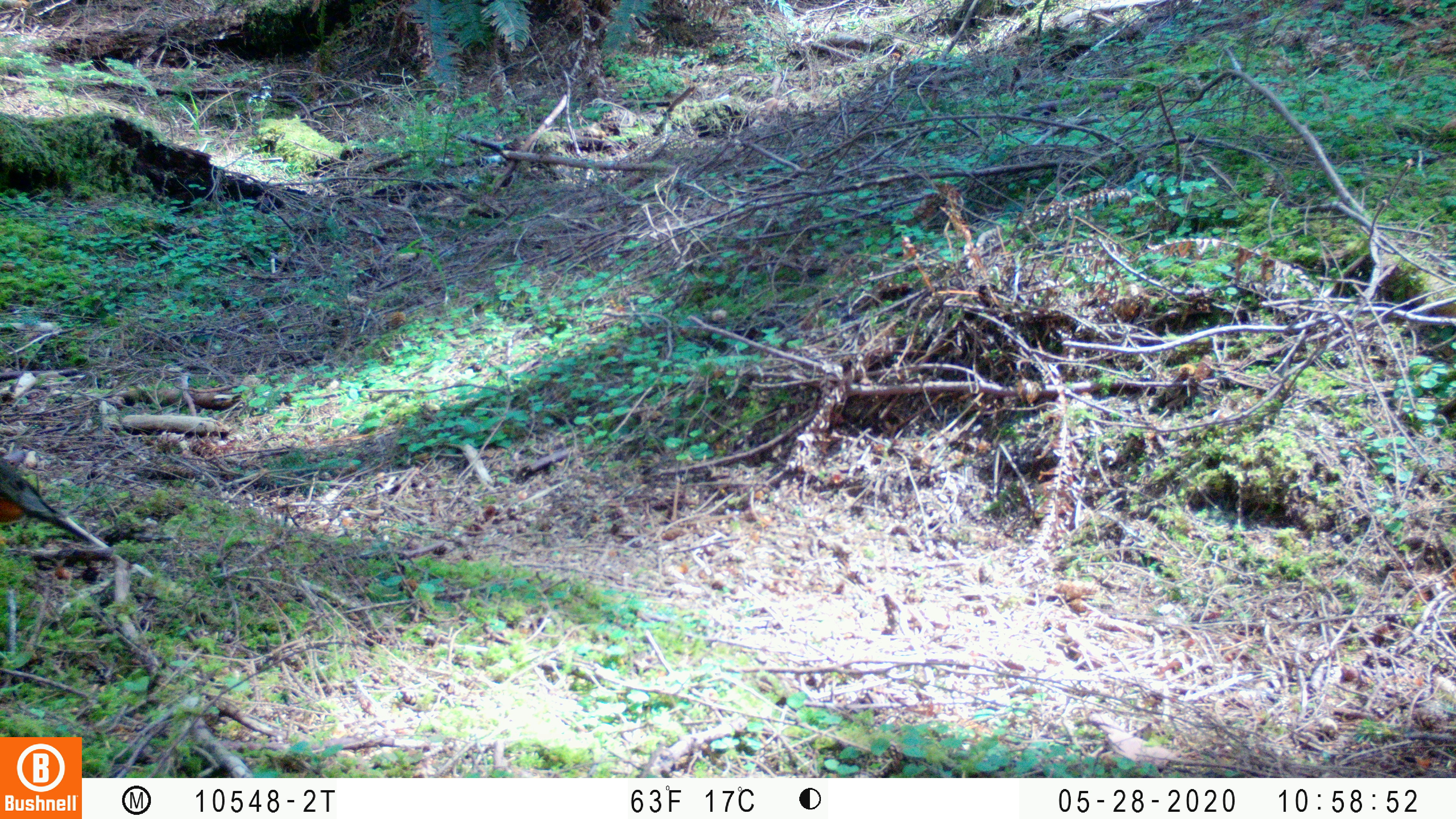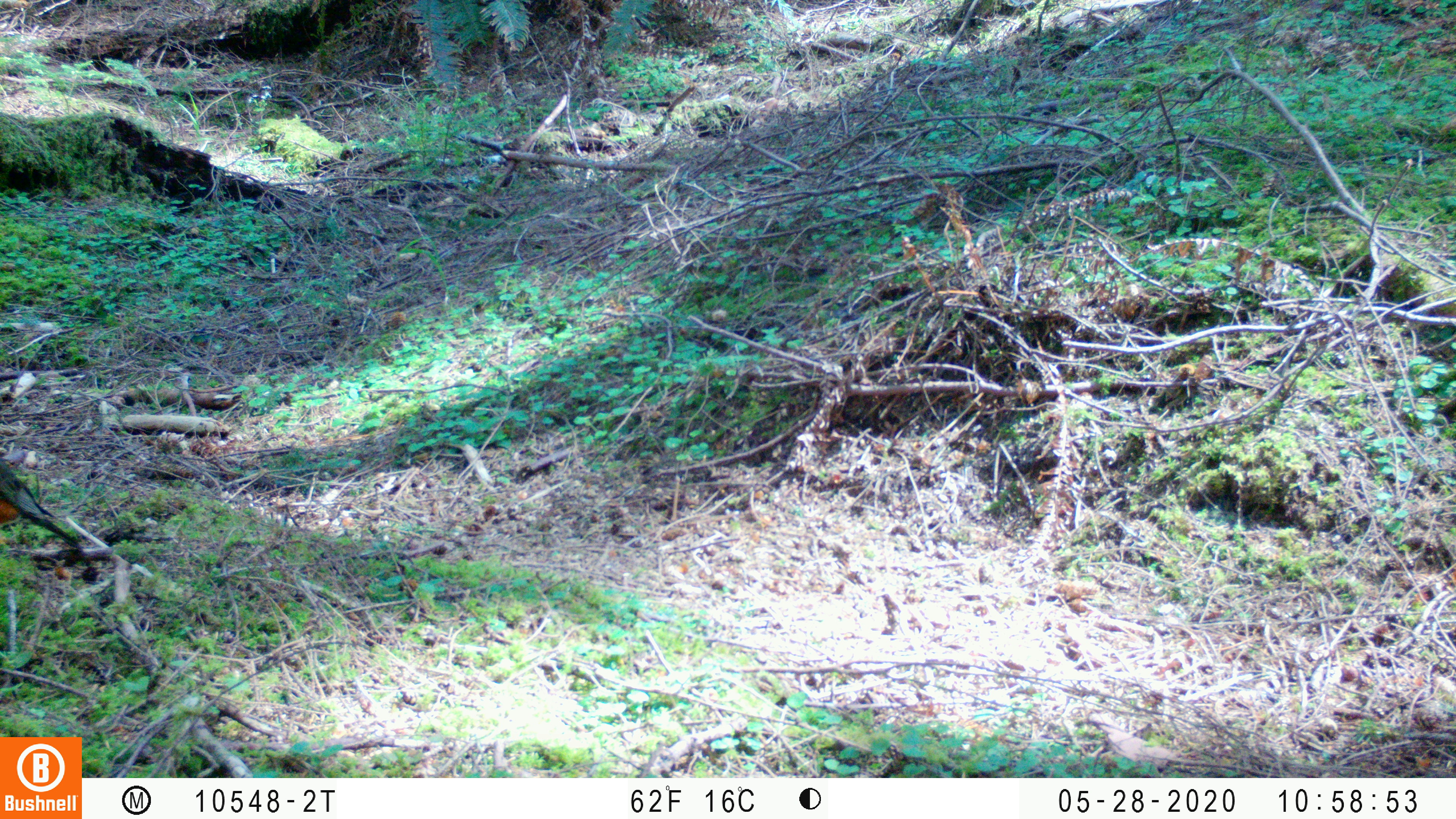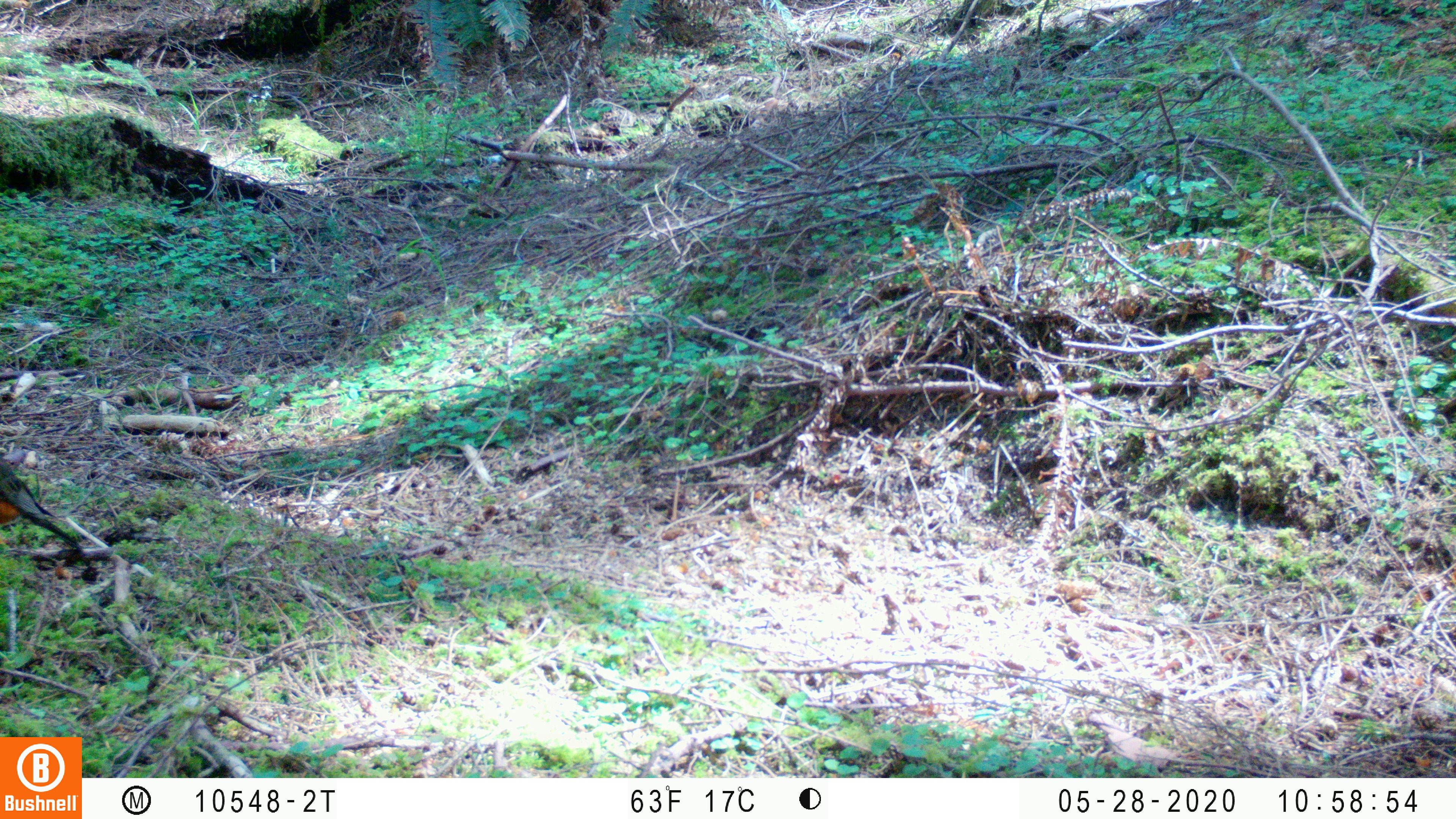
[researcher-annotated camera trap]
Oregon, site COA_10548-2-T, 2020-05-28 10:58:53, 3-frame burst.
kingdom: Animalia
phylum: Chordata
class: Aves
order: Passeriformes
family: Turdidae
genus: Turdus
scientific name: Turdus migratorius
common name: american robin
American robin (Turdus migratorius).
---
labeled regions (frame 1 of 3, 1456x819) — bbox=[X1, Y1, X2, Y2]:
american robin: bbox=[0, 437, 115, 560]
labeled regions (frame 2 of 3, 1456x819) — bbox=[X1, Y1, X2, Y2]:
american robin: bbox=[0, 425, 101, 570]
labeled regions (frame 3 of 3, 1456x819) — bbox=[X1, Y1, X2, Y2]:
american robin: bbox=[0, 424, 101, 565]